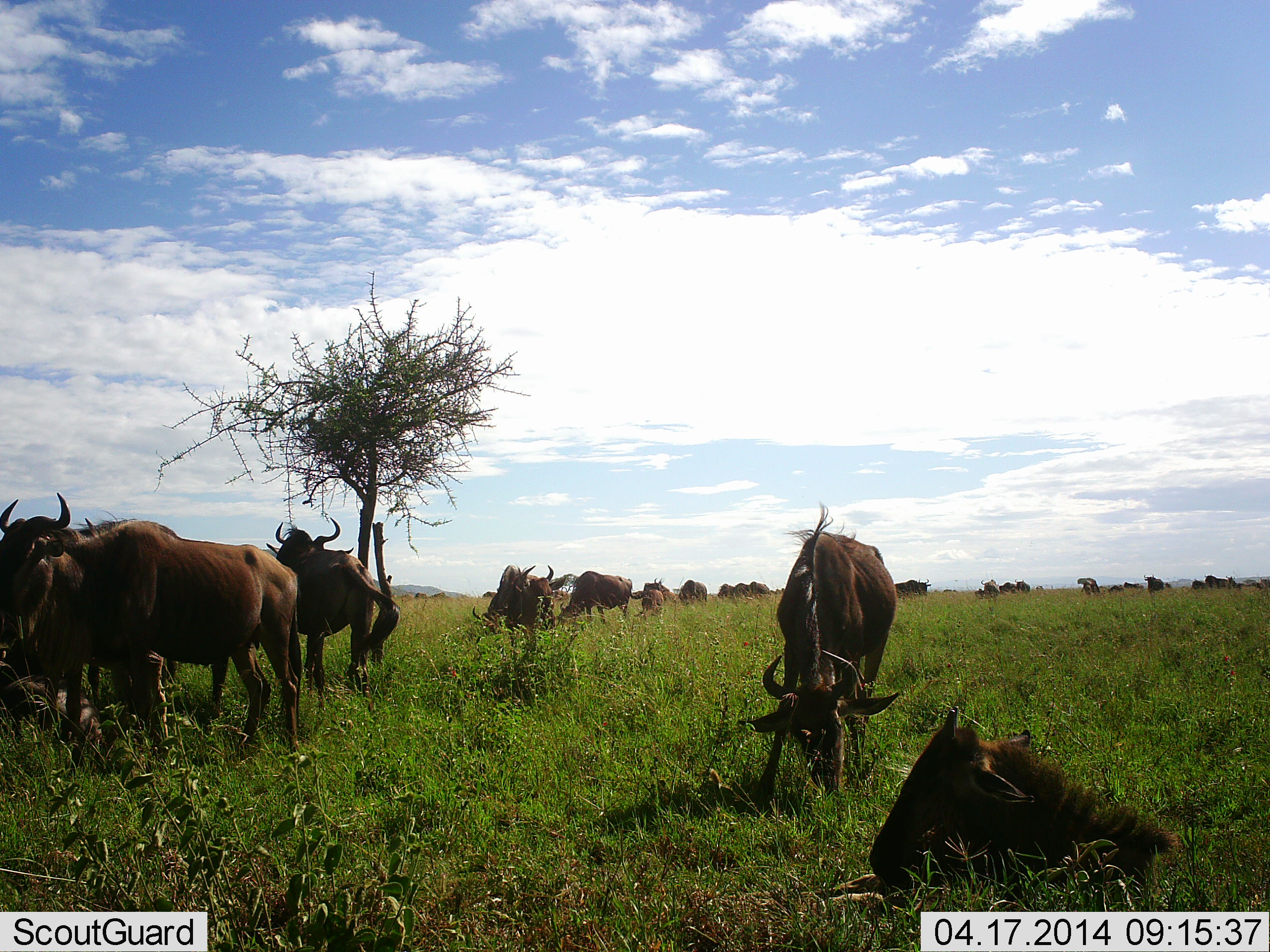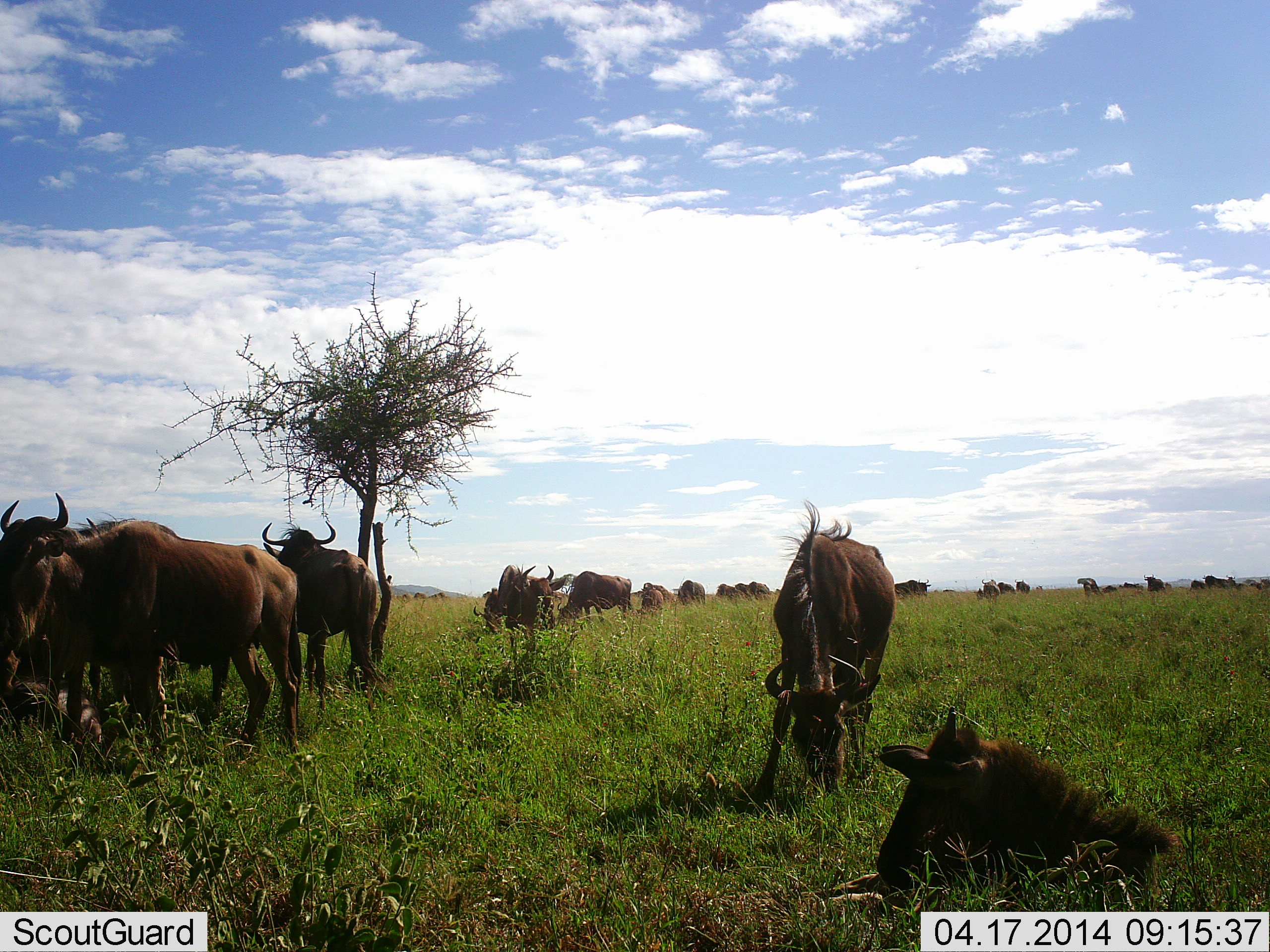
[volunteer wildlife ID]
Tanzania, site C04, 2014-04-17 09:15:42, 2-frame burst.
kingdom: Animalia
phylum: Chordata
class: Mammalia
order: Artiodactyla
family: Bovidae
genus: Connochaetes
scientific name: Connochaetes taurinus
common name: blue wildebeest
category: wildebeest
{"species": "wildebeest (blue wildebeest) (Connochaetes taurinus)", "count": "11-50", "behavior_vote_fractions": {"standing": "60%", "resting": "70%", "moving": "30%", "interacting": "10%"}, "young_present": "10%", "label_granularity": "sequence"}